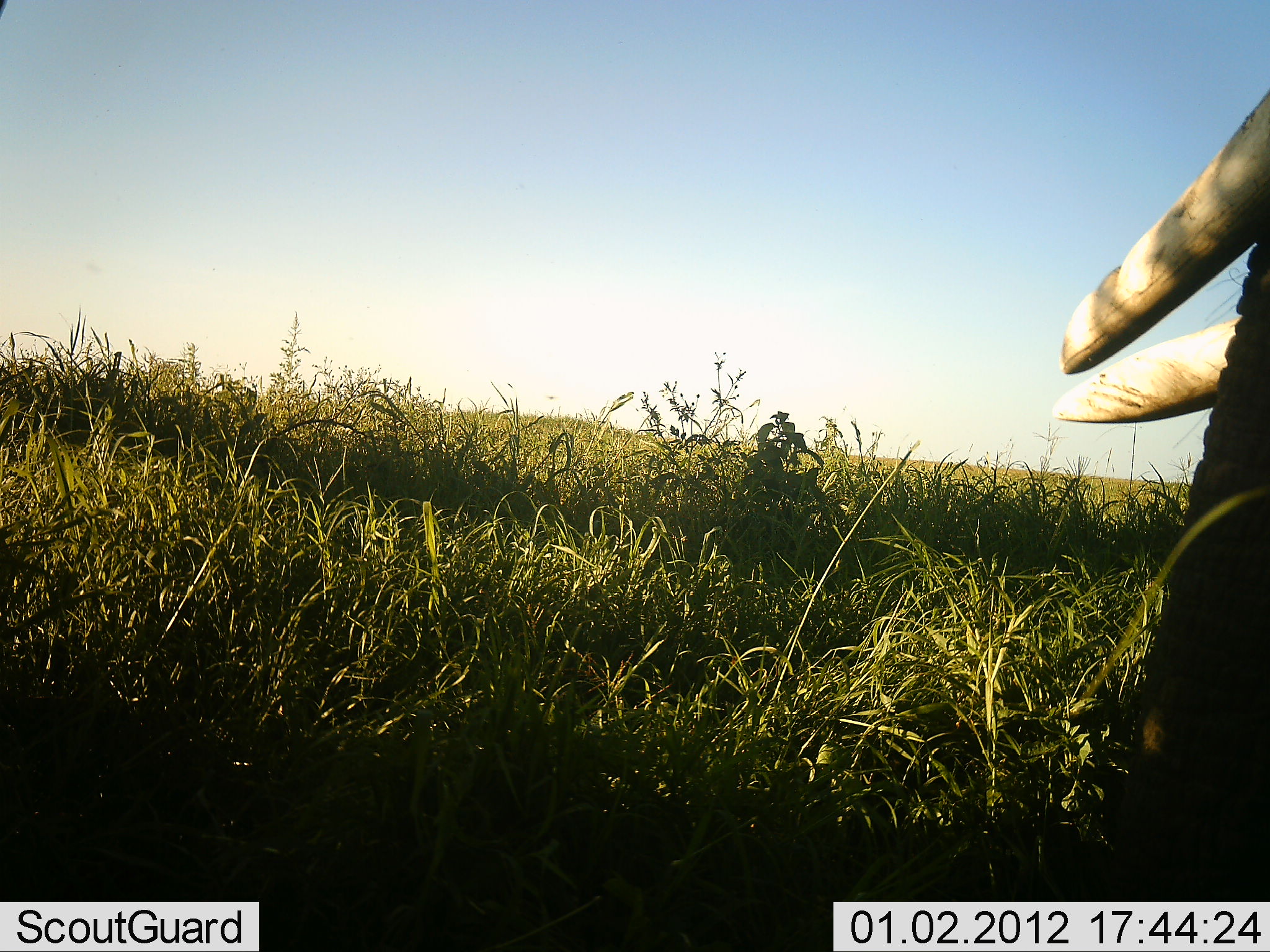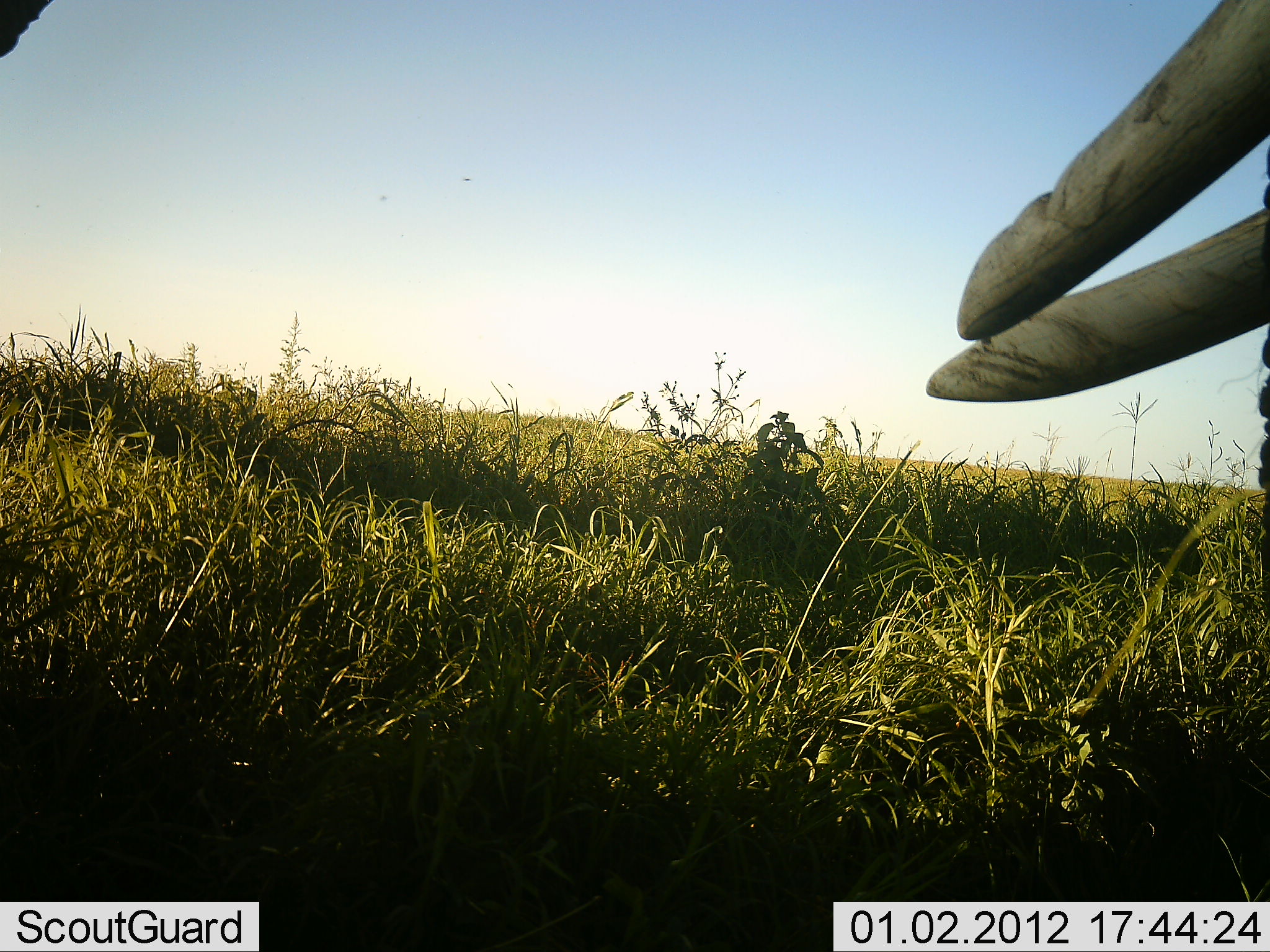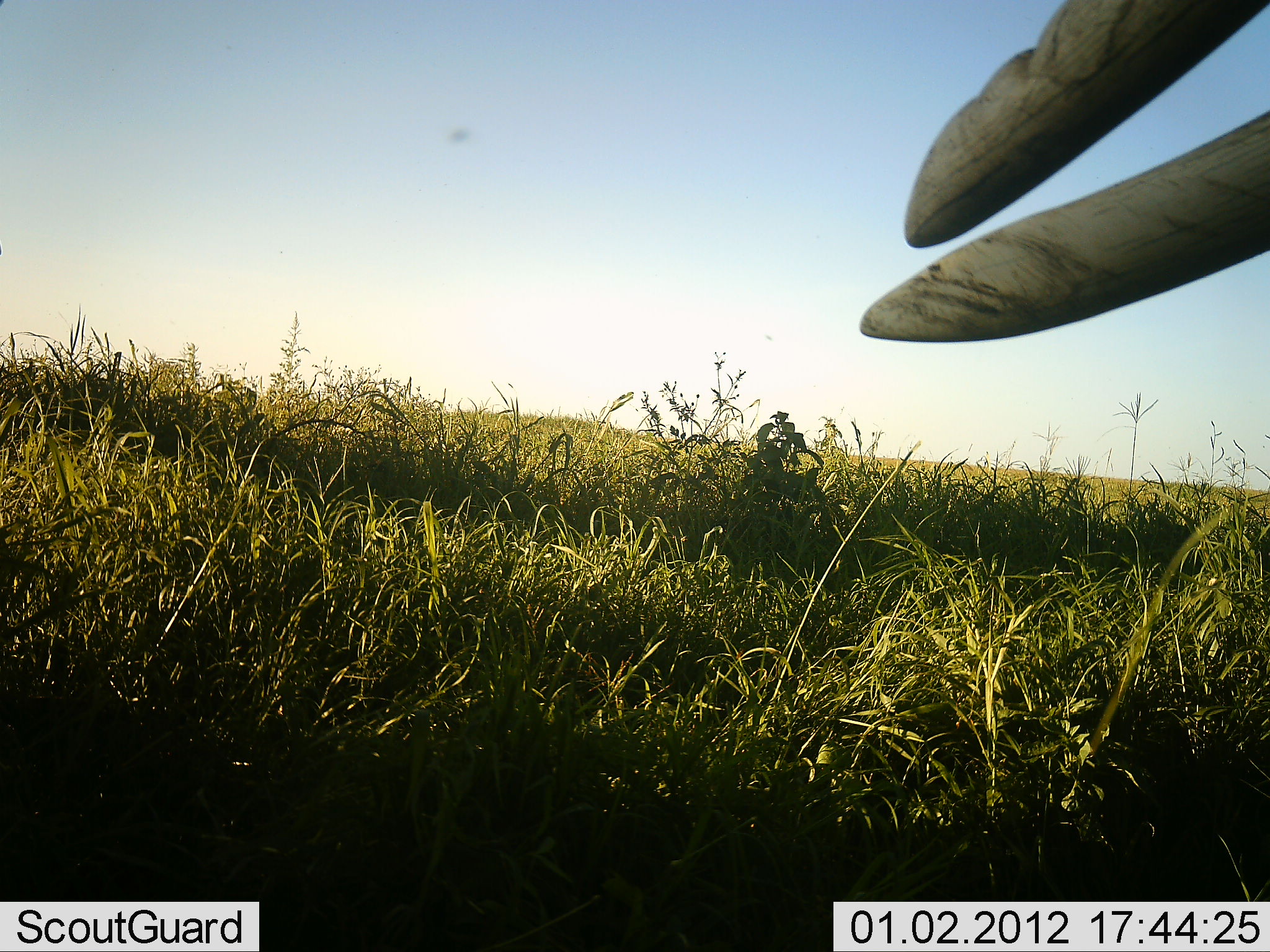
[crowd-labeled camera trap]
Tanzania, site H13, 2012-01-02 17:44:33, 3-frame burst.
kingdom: Animalia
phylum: Chordata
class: Mammalia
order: Proboscidea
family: Elephantidae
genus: Loxodonta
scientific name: Loxodonta africana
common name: african bush elephant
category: elephant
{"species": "elephant (african bush elephant) (Loxodonta africana)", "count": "1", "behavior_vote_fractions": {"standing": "50%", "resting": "0%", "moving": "50%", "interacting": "0%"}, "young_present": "0%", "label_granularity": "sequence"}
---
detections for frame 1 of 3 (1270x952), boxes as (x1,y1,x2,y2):
animal: (1043,76,1270,949)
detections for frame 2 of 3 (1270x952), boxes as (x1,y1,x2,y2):
animal: (923,0,1270,950); (1,0,57,60)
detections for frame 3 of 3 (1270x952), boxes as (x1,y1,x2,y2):
animal: (854,0,1270,949)